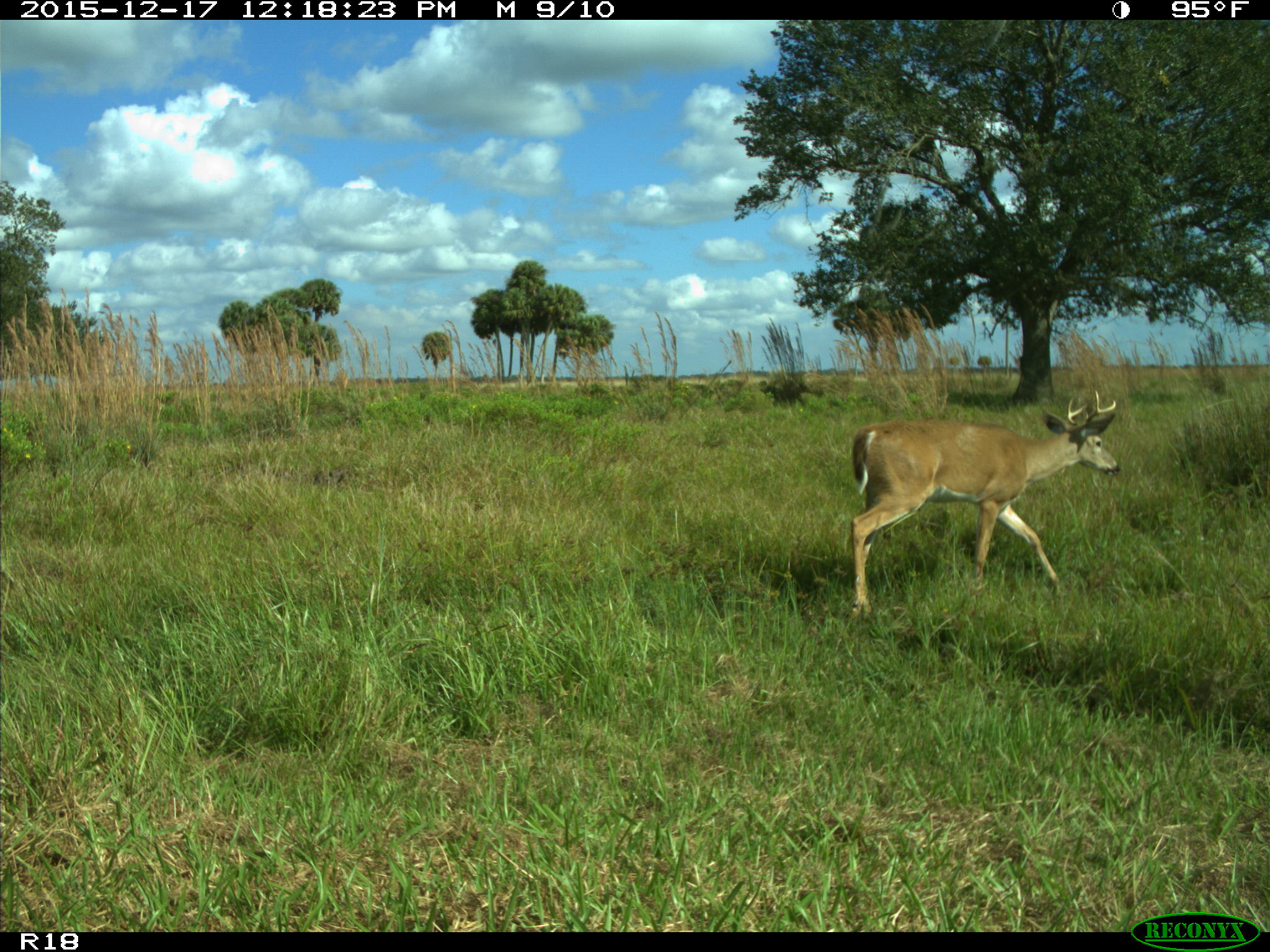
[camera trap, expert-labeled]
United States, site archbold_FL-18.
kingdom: Animalia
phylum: Chordata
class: Mammalia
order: Artiodactyla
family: Cervidae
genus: Odocoileus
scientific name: Odocoileus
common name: deer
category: unidentified deer